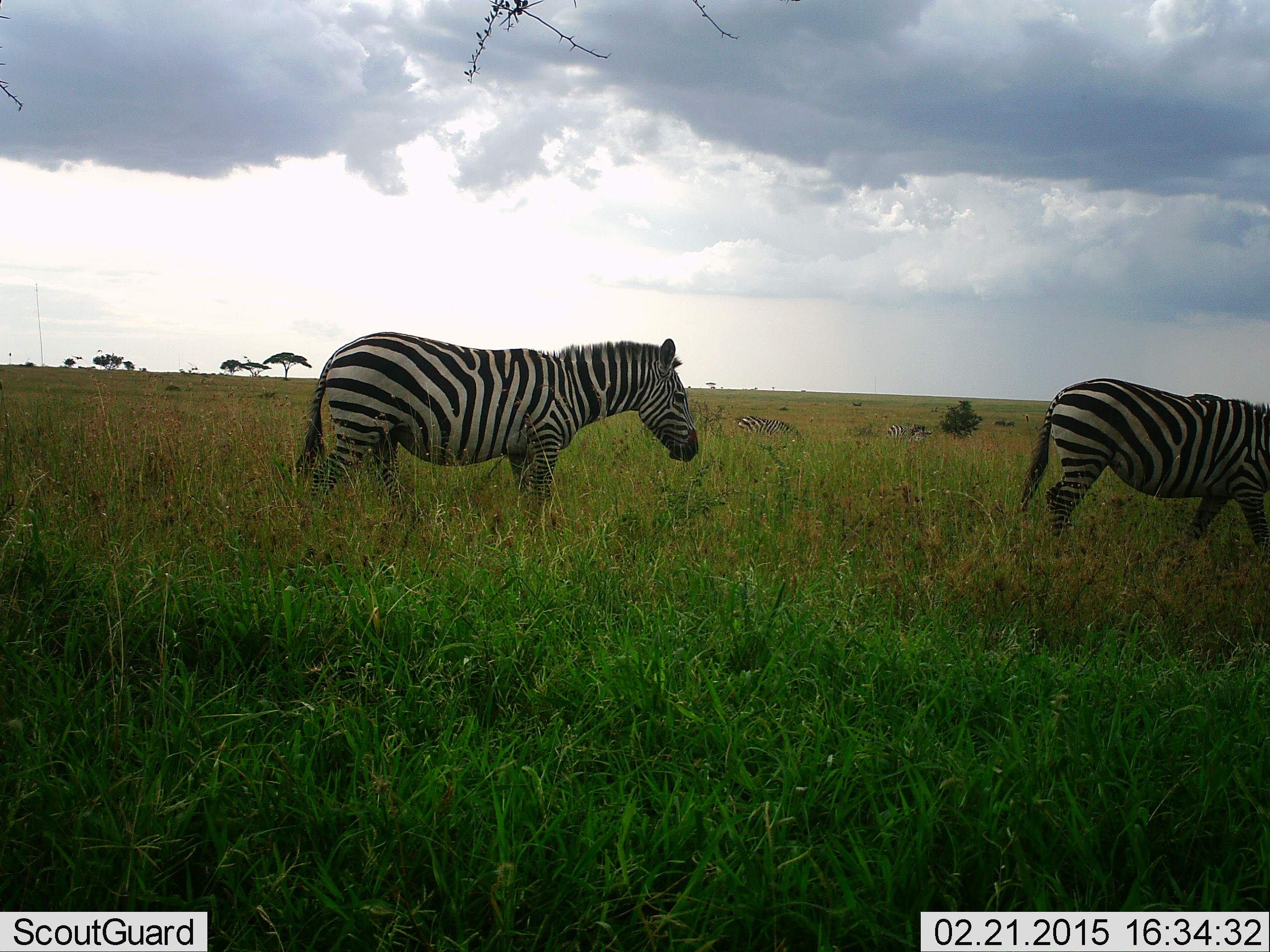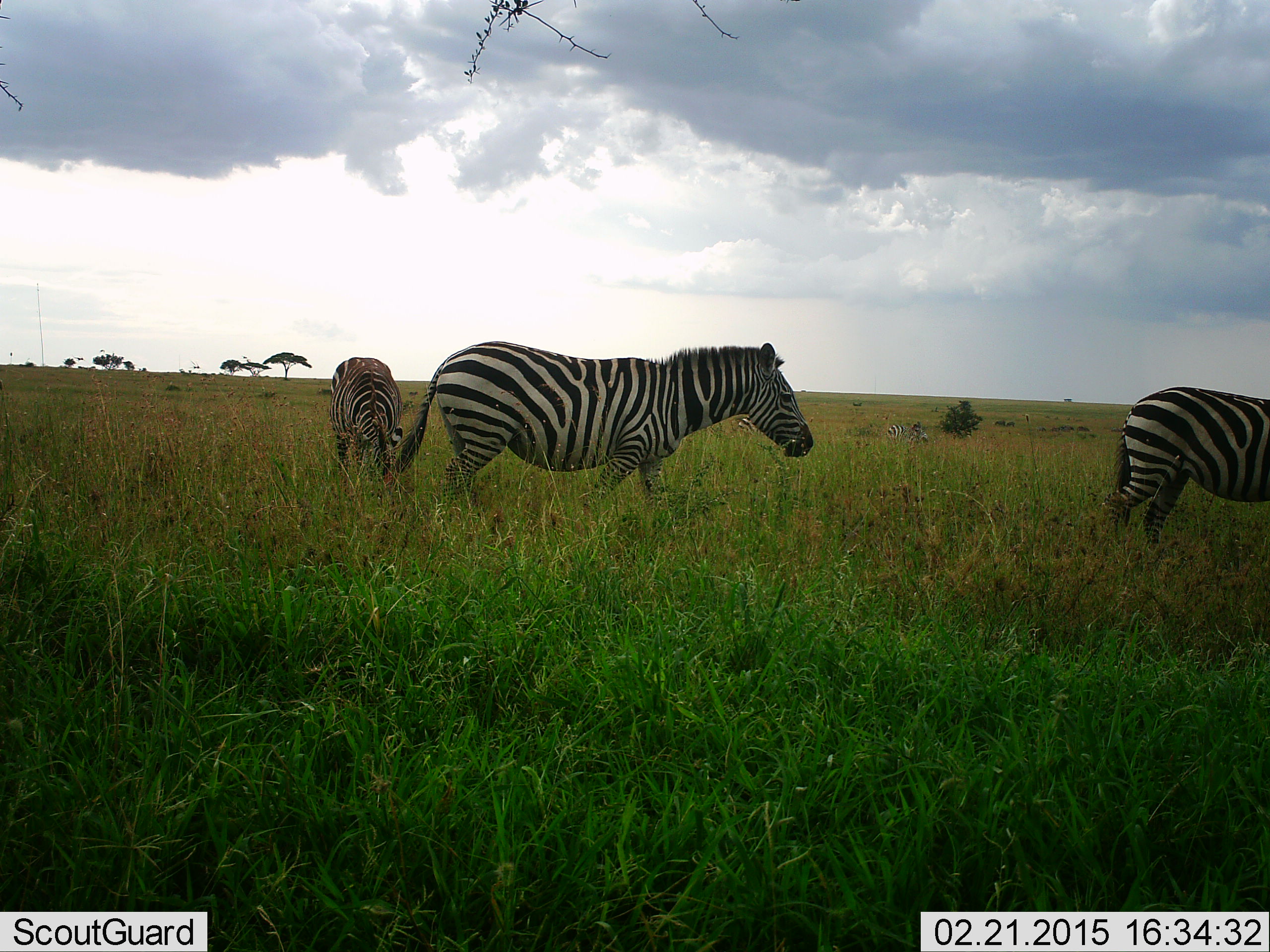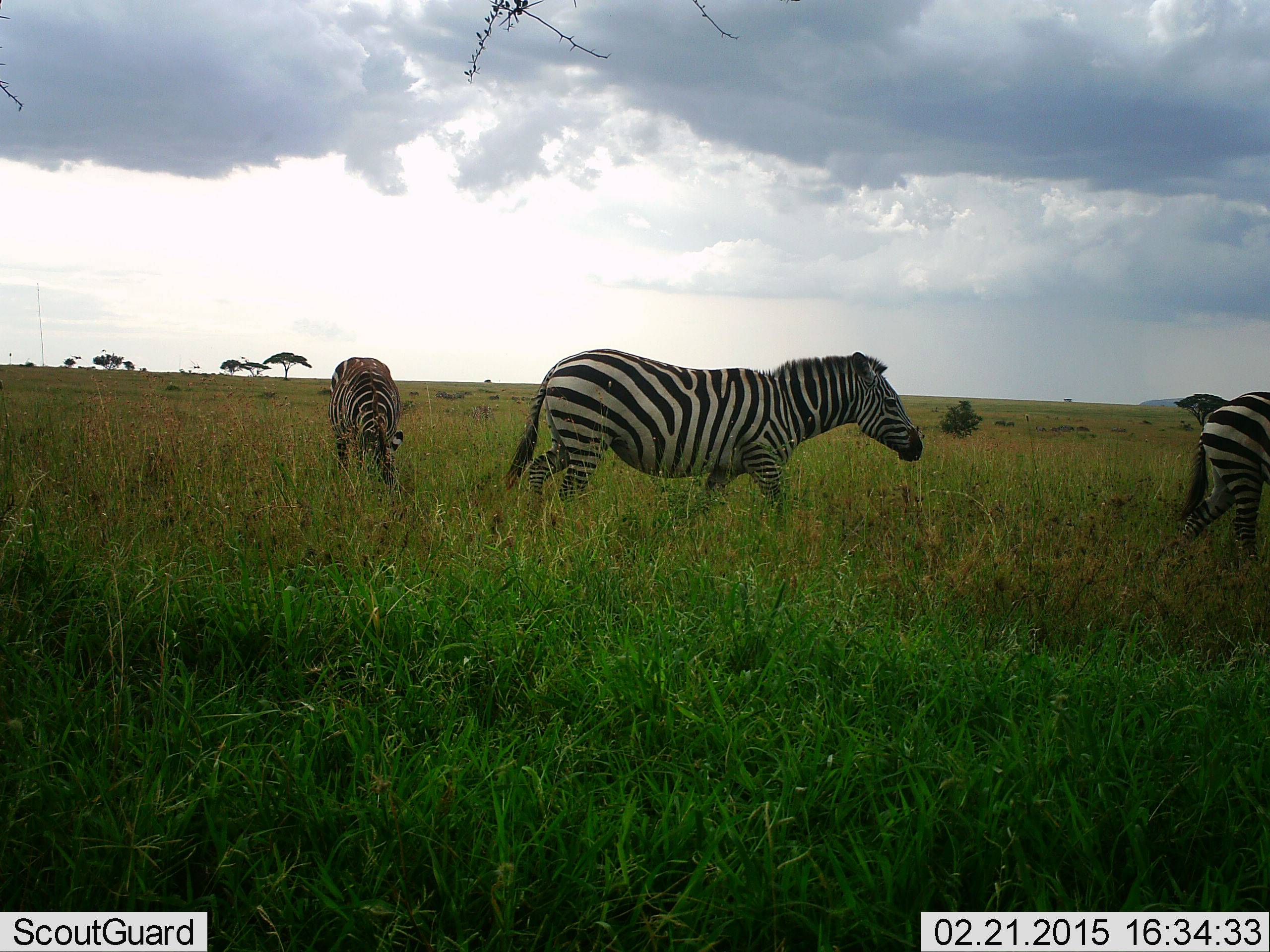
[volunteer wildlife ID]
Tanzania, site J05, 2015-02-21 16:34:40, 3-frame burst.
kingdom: Animalia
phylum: Chordata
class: Mammalia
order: Perissodactyla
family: Equidae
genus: Equus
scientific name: Equus quagga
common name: plains zebra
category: zebra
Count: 3.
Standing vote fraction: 40%.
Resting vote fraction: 10%.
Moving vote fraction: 80%.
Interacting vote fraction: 0%.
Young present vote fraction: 0%.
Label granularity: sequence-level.